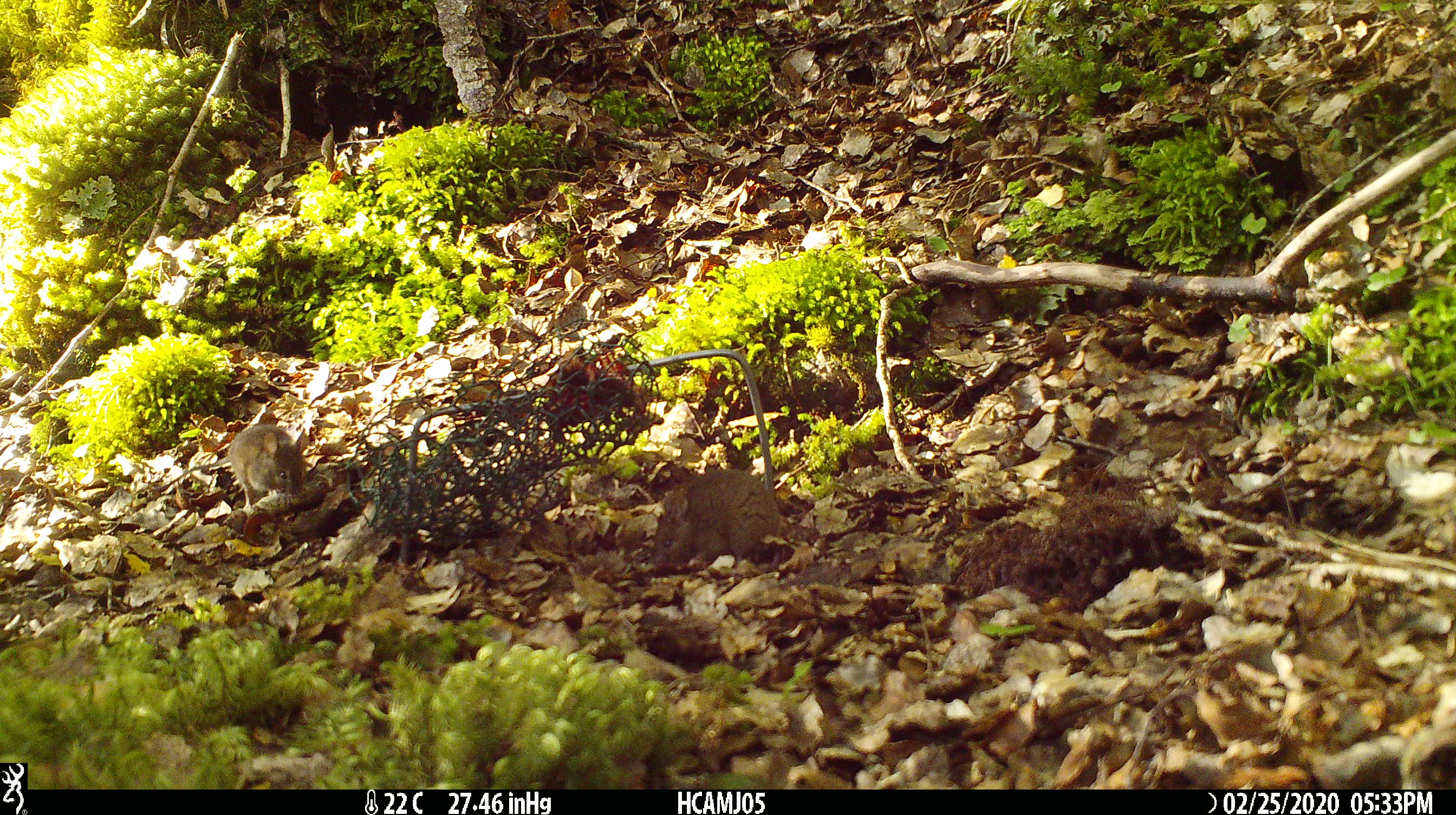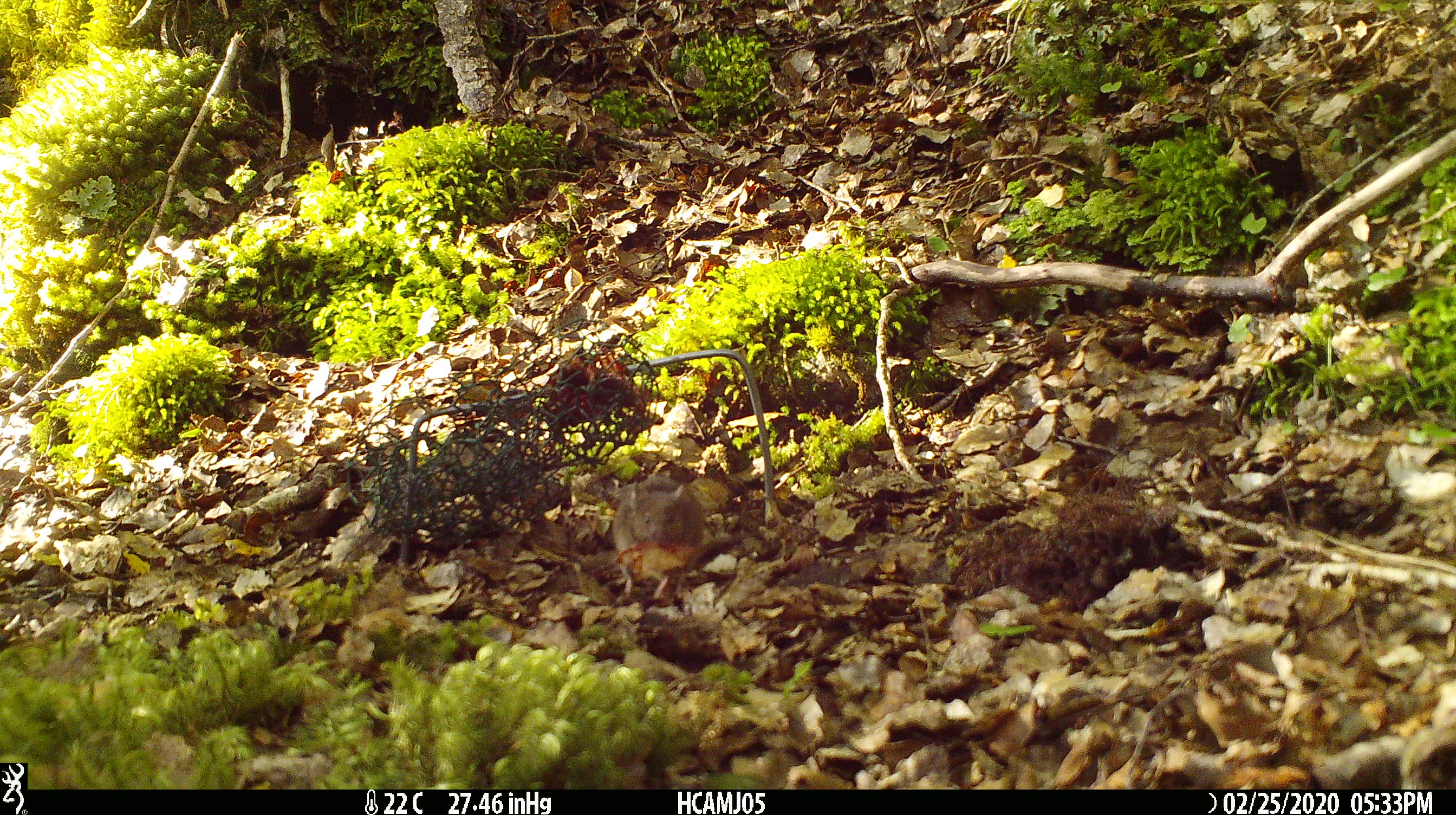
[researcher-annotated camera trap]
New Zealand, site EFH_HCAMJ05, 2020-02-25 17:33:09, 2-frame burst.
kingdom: Animalia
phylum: Chordata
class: Mammalia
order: Rodentia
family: Muridae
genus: Mus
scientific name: Mus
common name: mouse